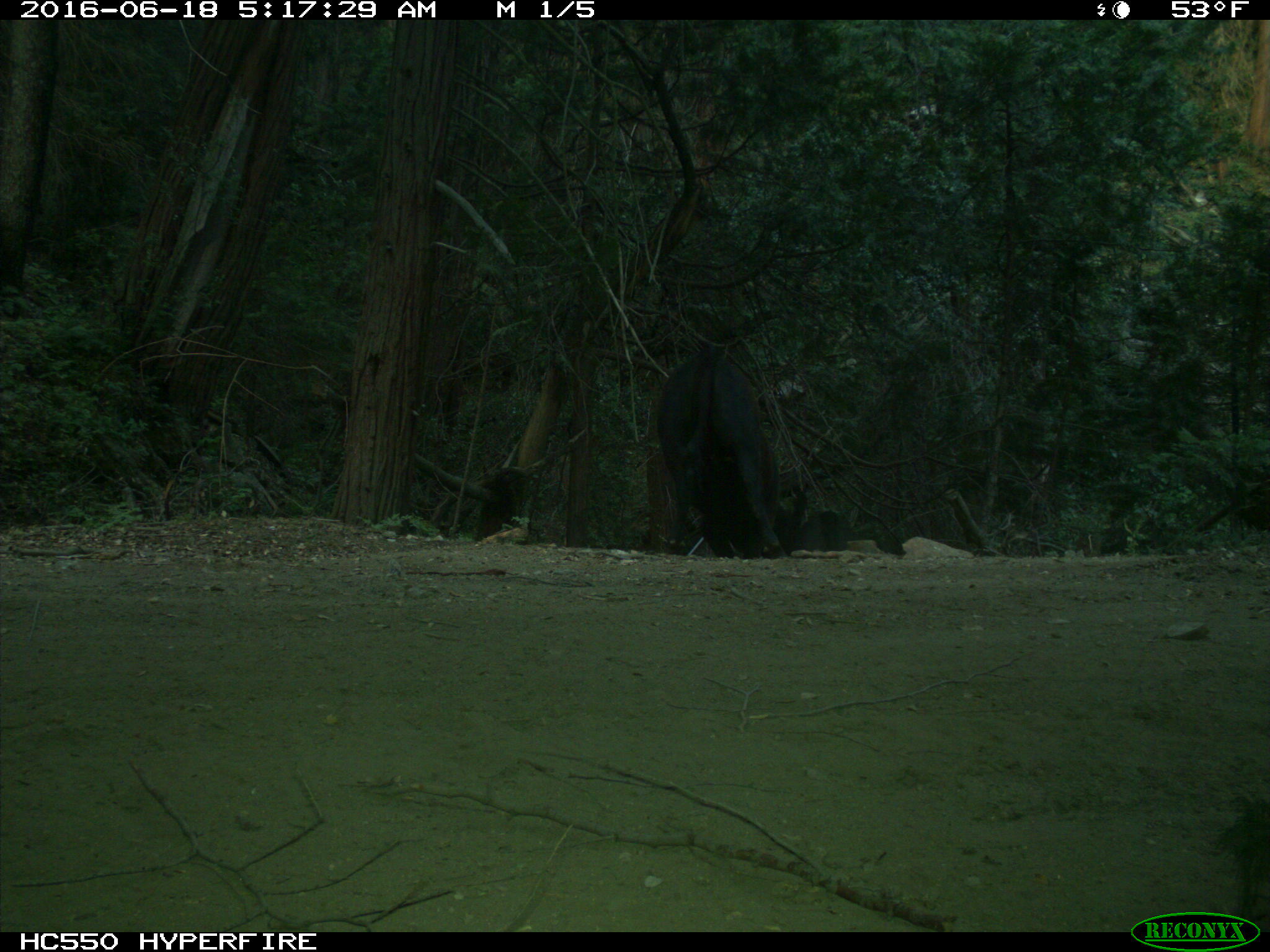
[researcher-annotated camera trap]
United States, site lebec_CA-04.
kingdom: Animalia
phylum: Chordata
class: Mammalia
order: Artiodactyla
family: Bovidae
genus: Bos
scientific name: Bos taurus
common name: domestic cow